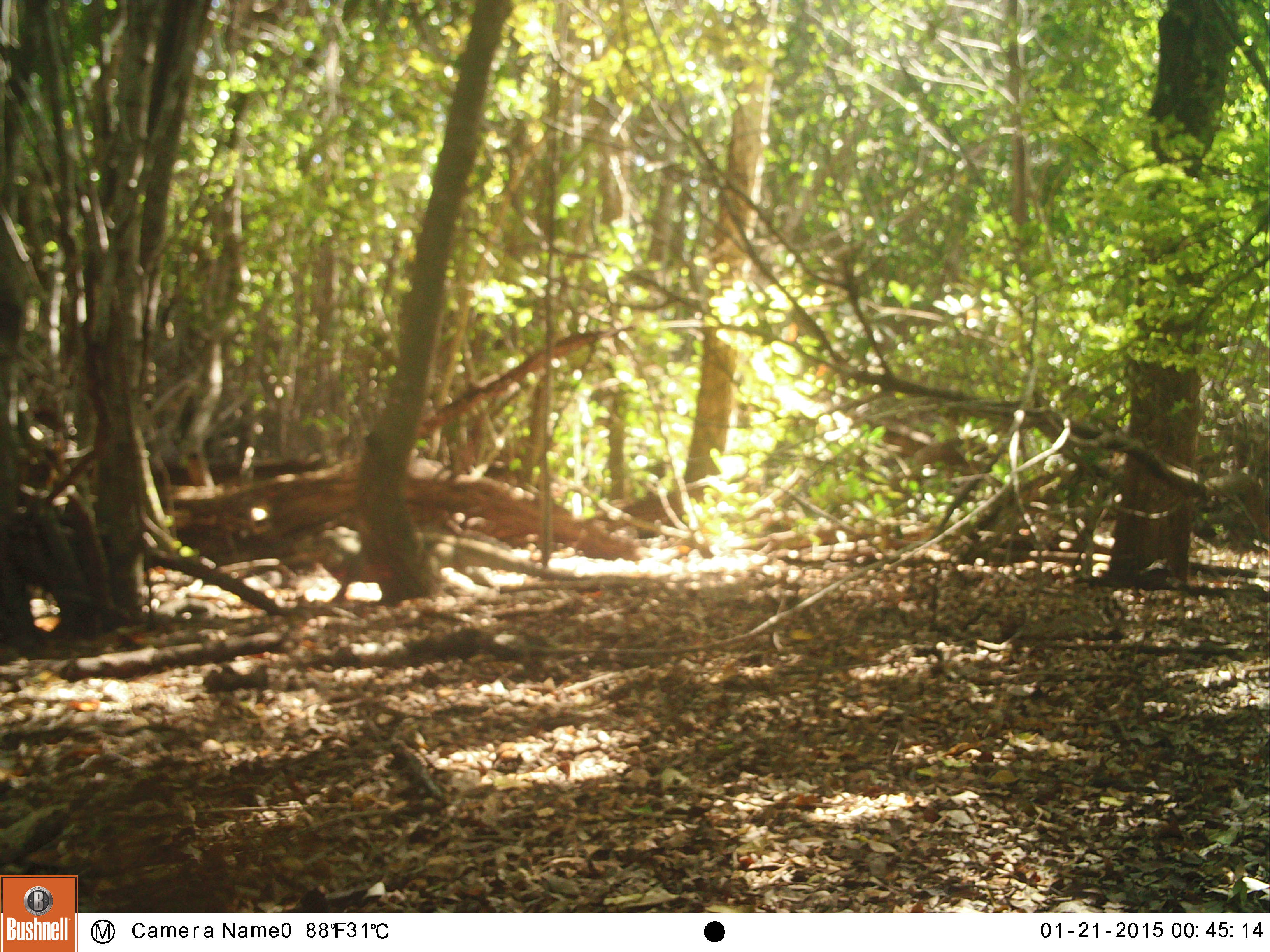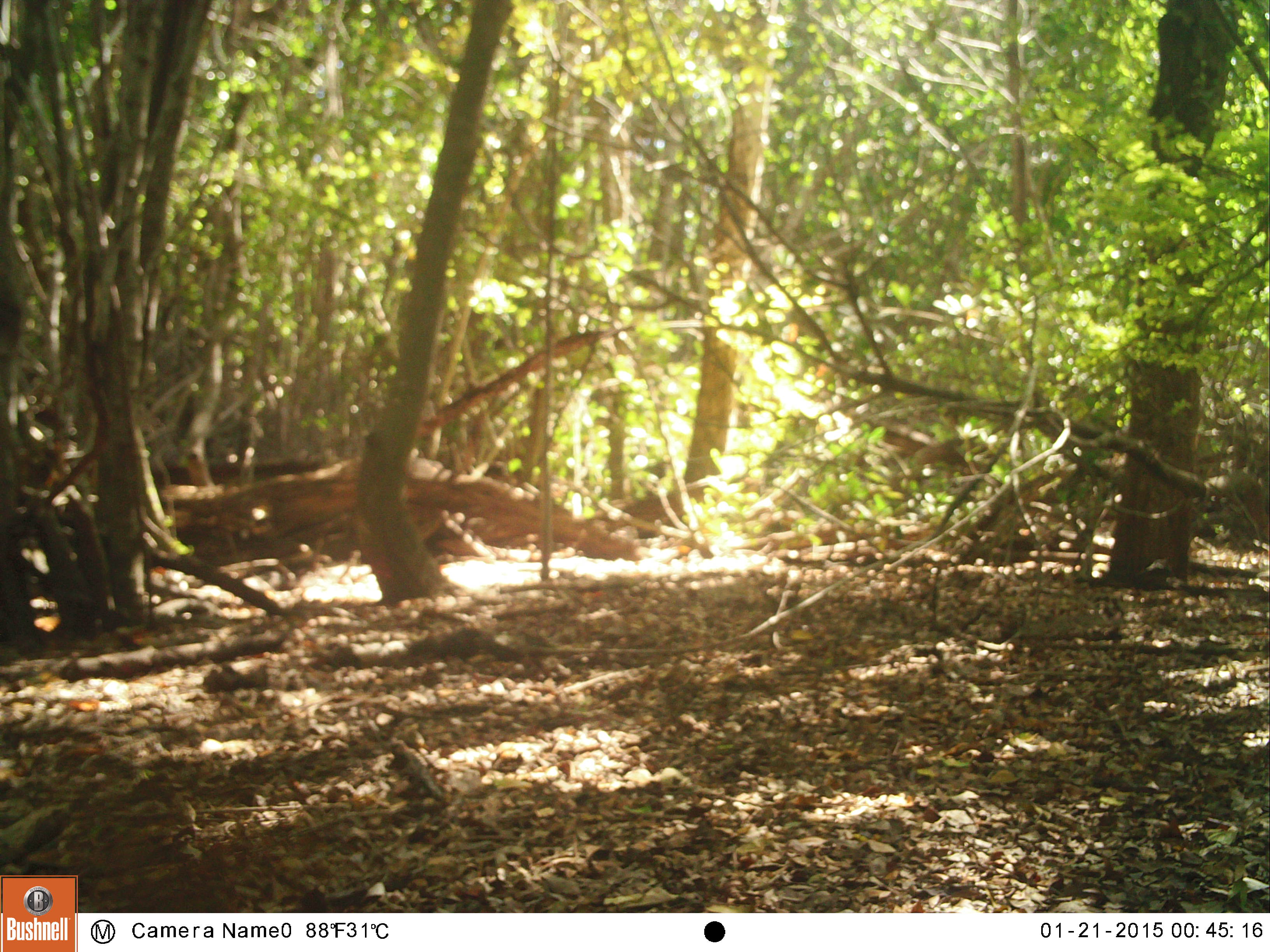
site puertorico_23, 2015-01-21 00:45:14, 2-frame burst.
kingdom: Animalia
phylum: Chordata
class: Reptilia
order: Squamata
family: Iguanidae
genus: Iguana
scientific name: Iguana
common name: typical iguanas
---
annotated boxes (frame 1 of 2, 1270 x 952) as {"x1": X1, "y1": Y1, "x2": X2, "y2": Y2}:
iguana: {"x1": 287, "y1": 519, "x2": 574, "y2": 607}